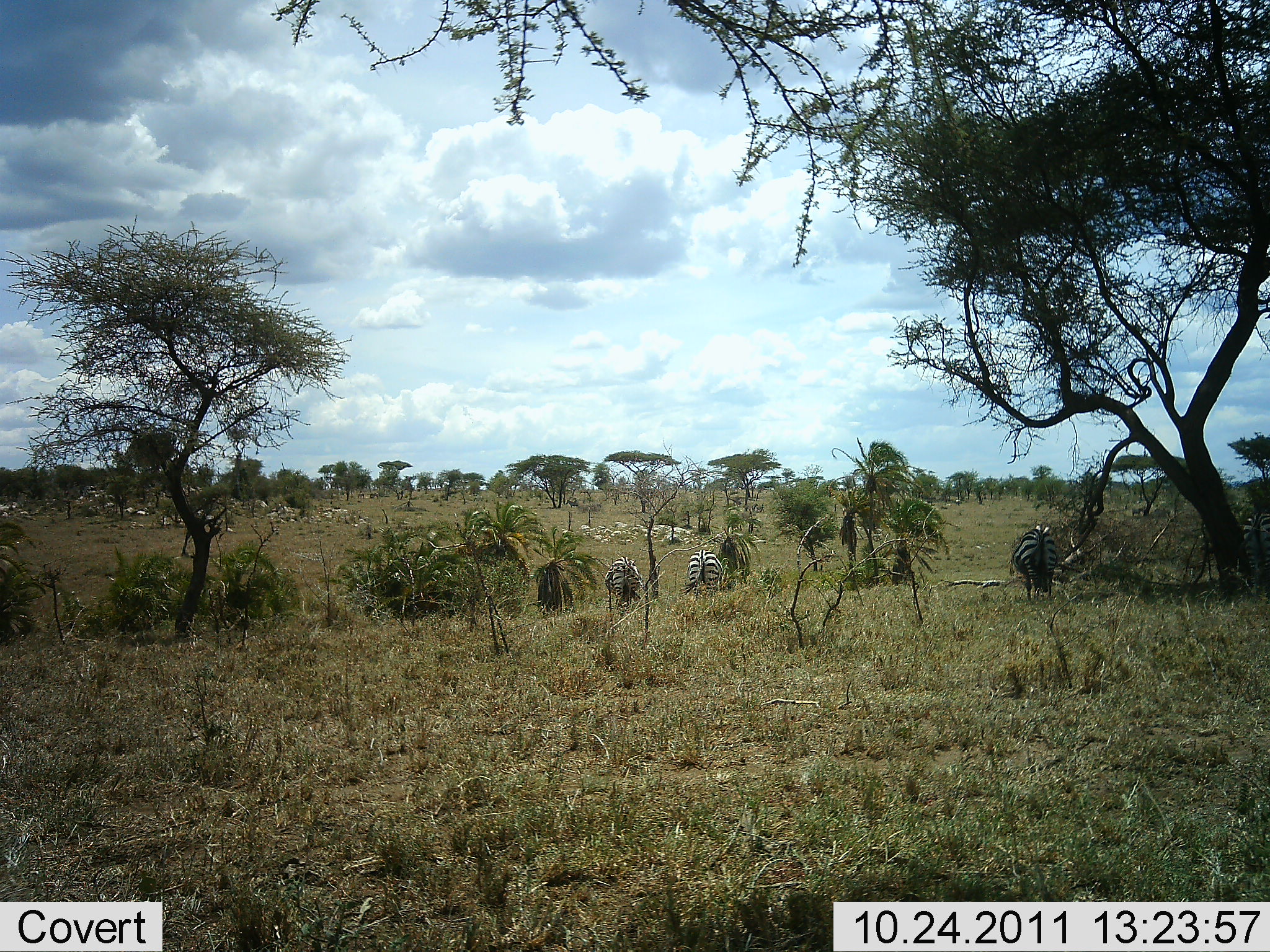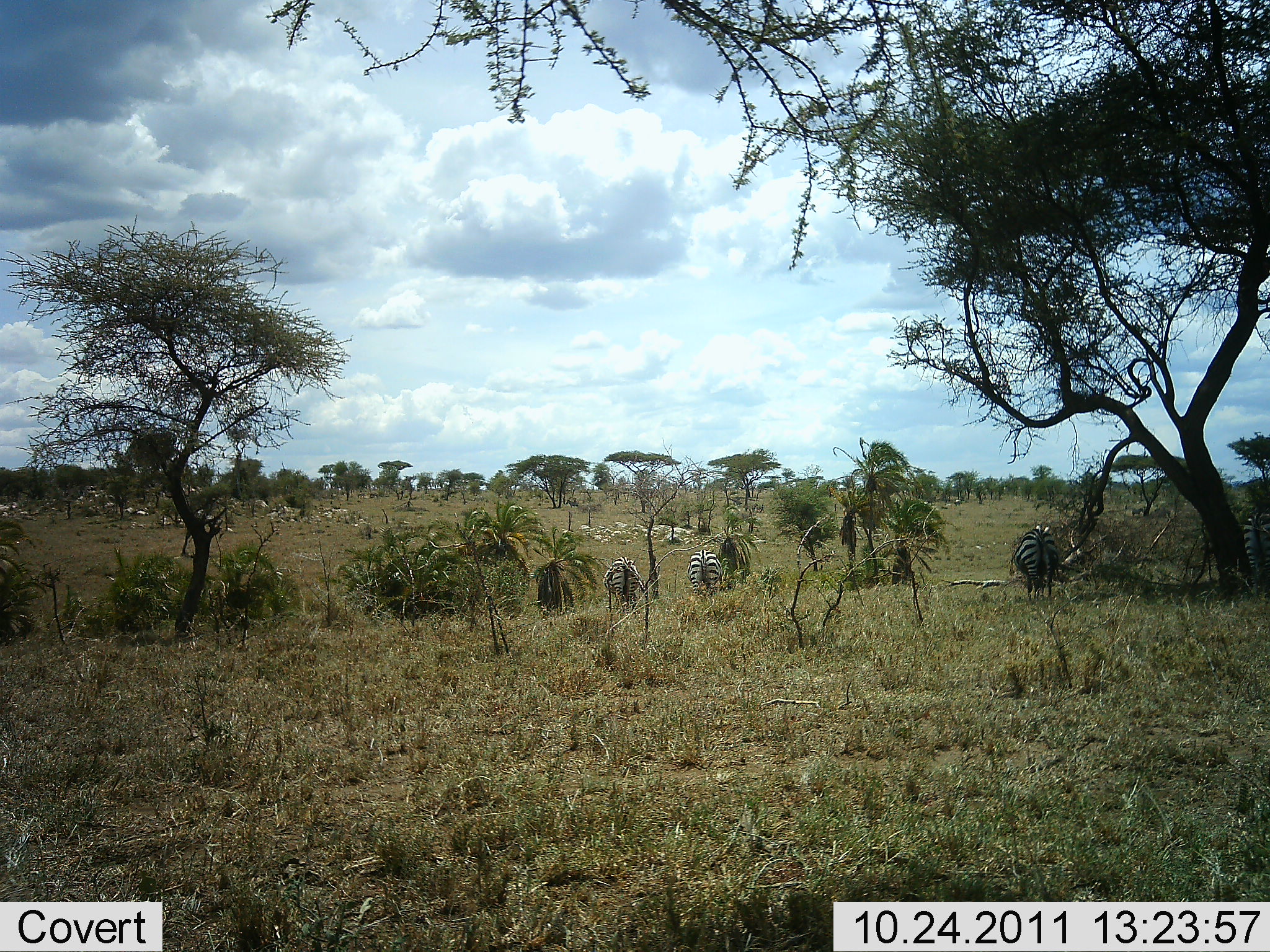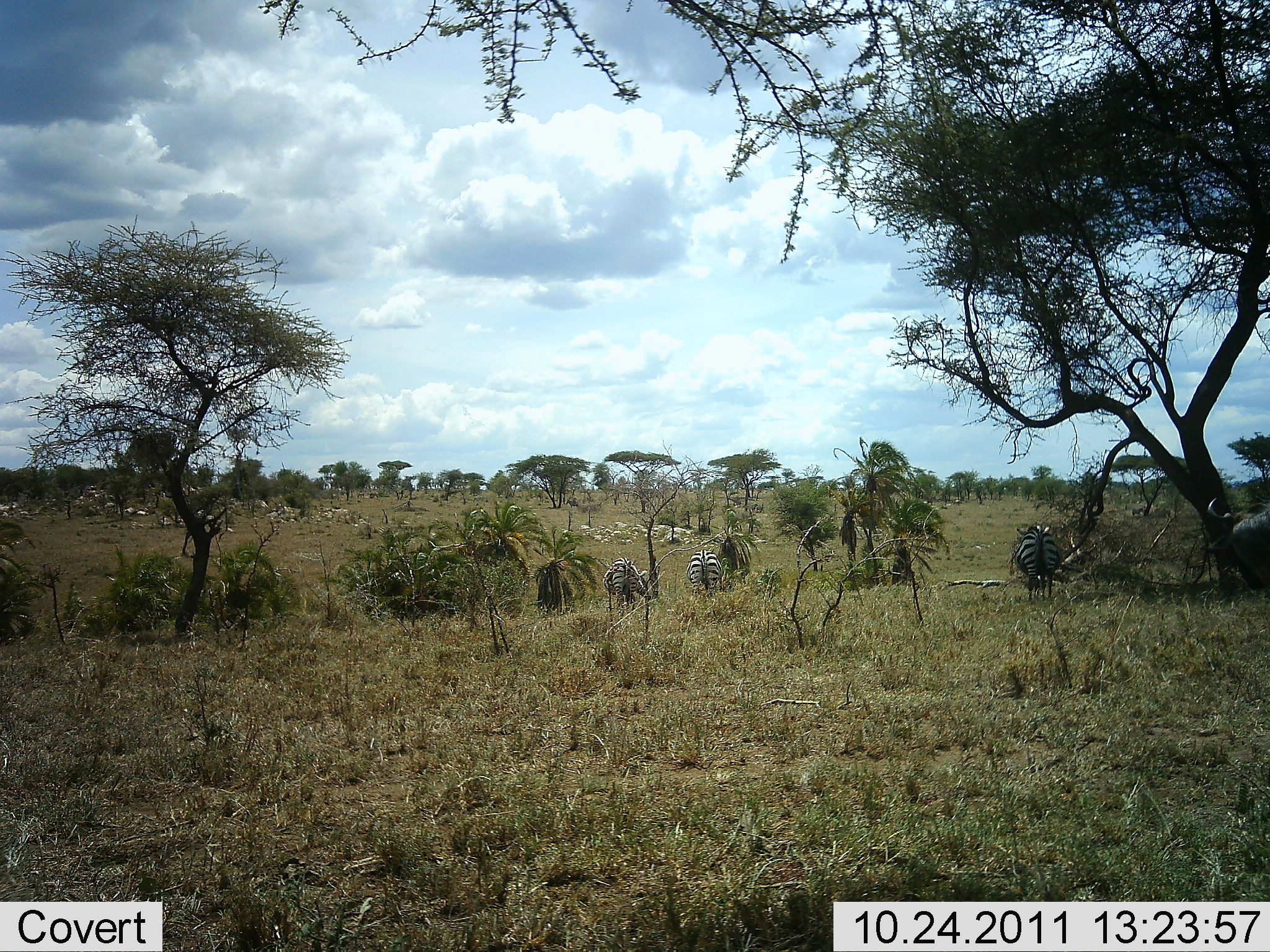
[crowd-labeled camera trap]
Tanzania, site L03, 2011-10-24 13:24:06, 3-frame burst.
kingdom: Animalia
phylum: Chordata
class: Mammalia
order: Perissodactyla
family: Equidae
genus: Equus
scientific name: Equus quagga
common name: plains zebra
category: zebra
Zebra (plains zebra) (Equus quagga), count 4. Behavior (volunteer vote fractions): standing 50%, resting 0%, moving 0%, interacting 0%. Young present (vote fraction): 0%. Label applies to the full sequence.